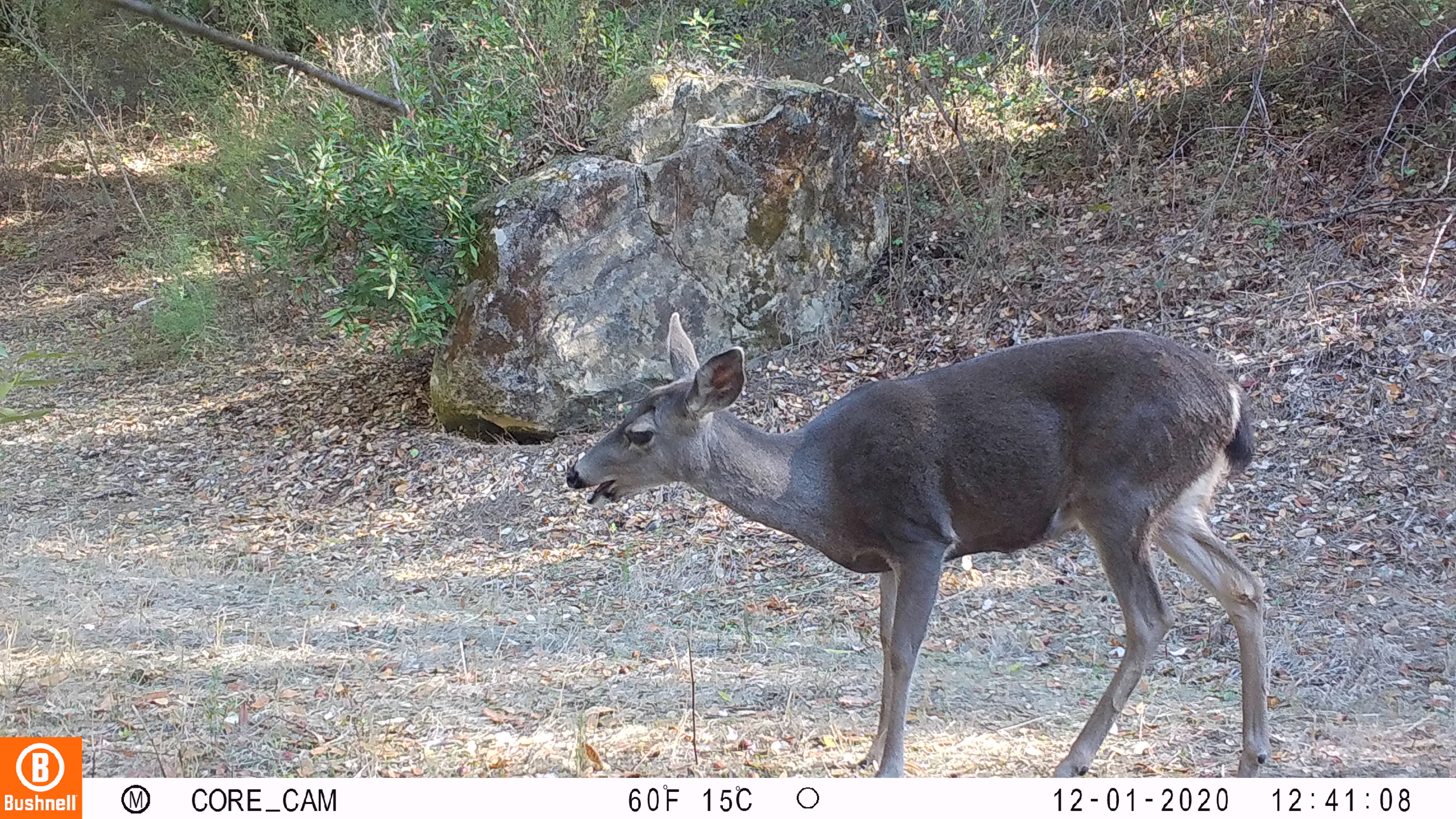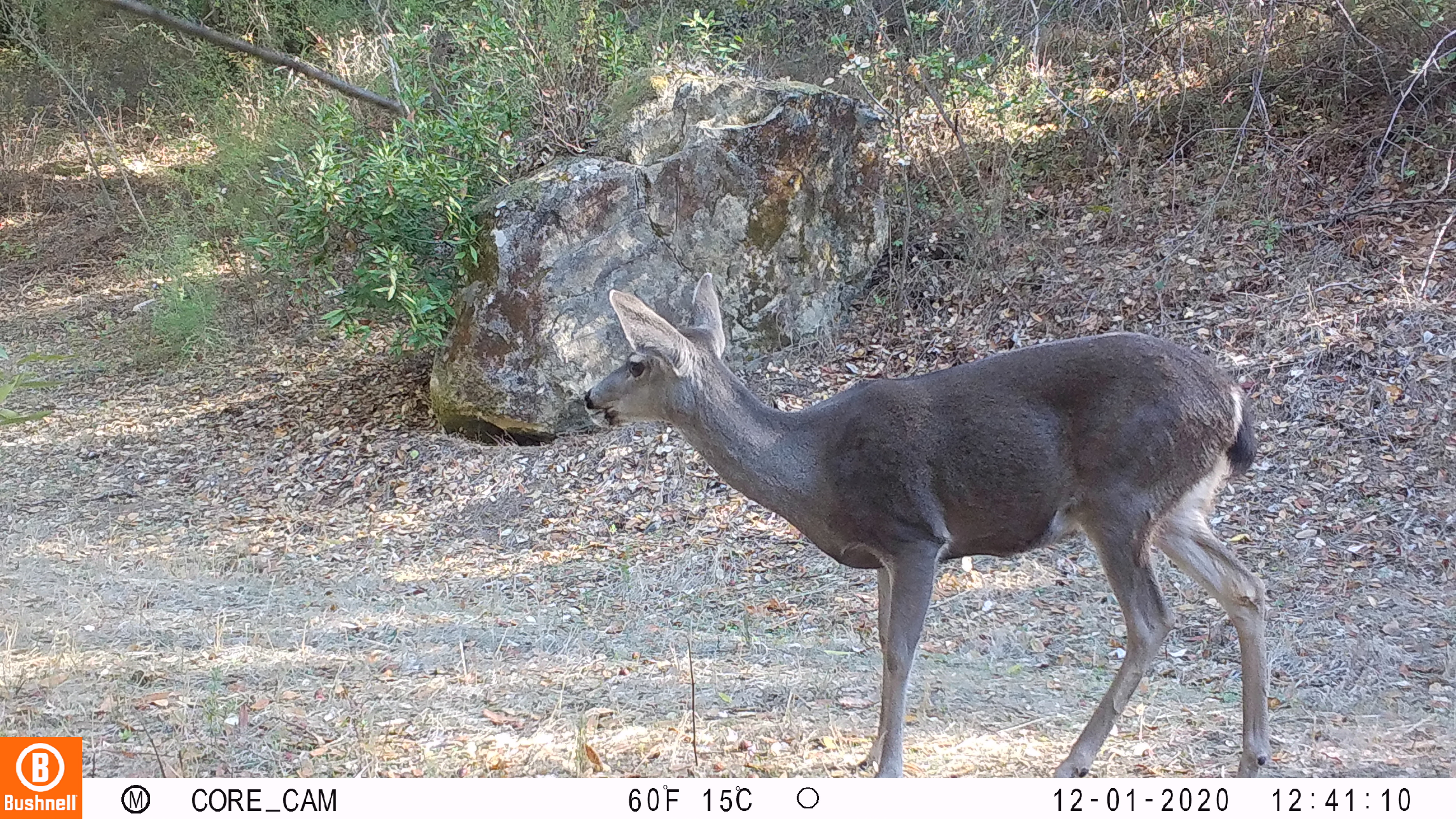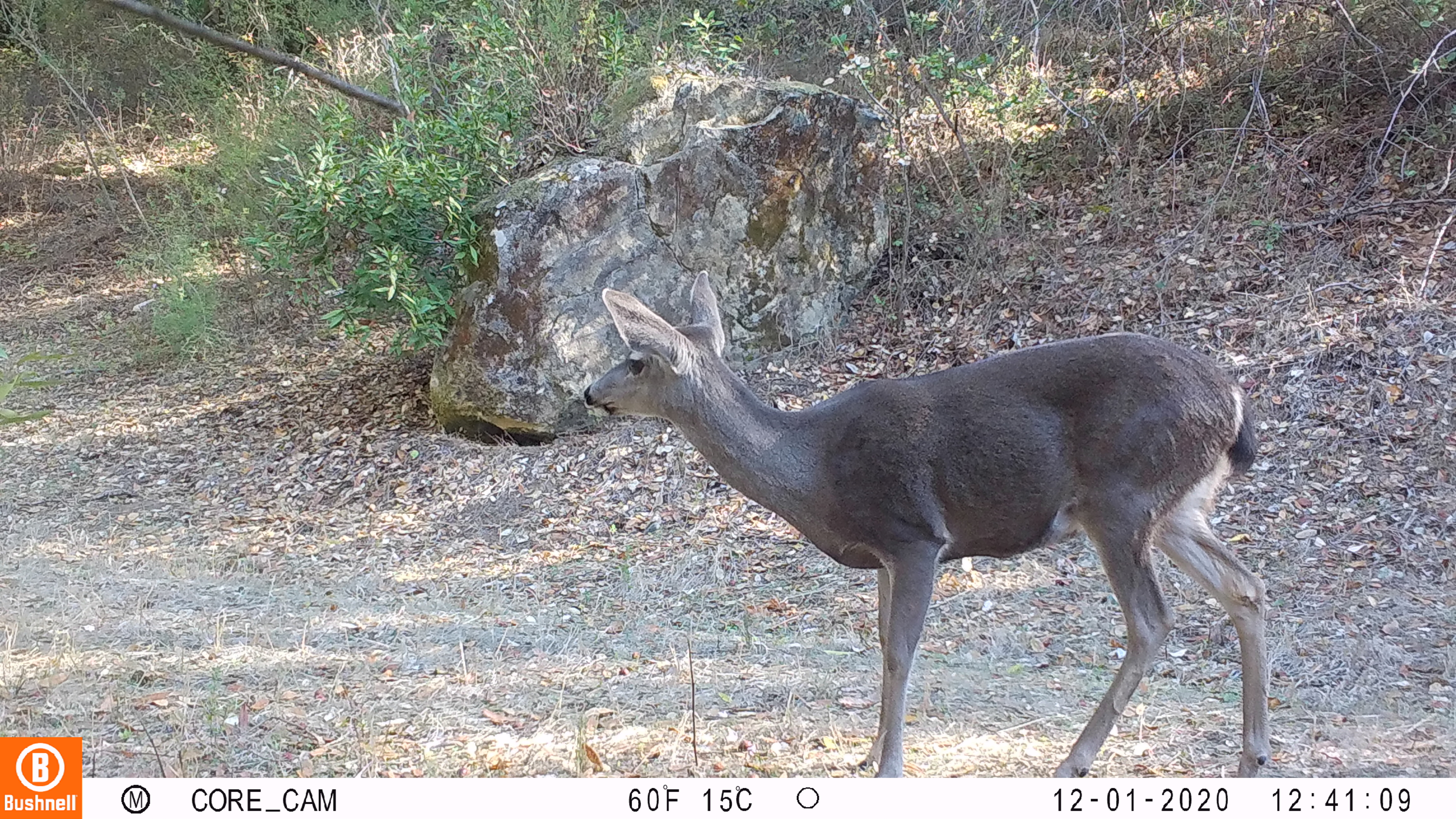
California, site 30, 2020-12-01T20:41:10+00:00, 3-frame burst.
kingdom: Animalia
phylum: Chordata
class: Mammalia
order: Artiodactyla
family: Cervidae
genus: Odocoileus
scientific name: Odocoileus hemionus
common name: mule deer